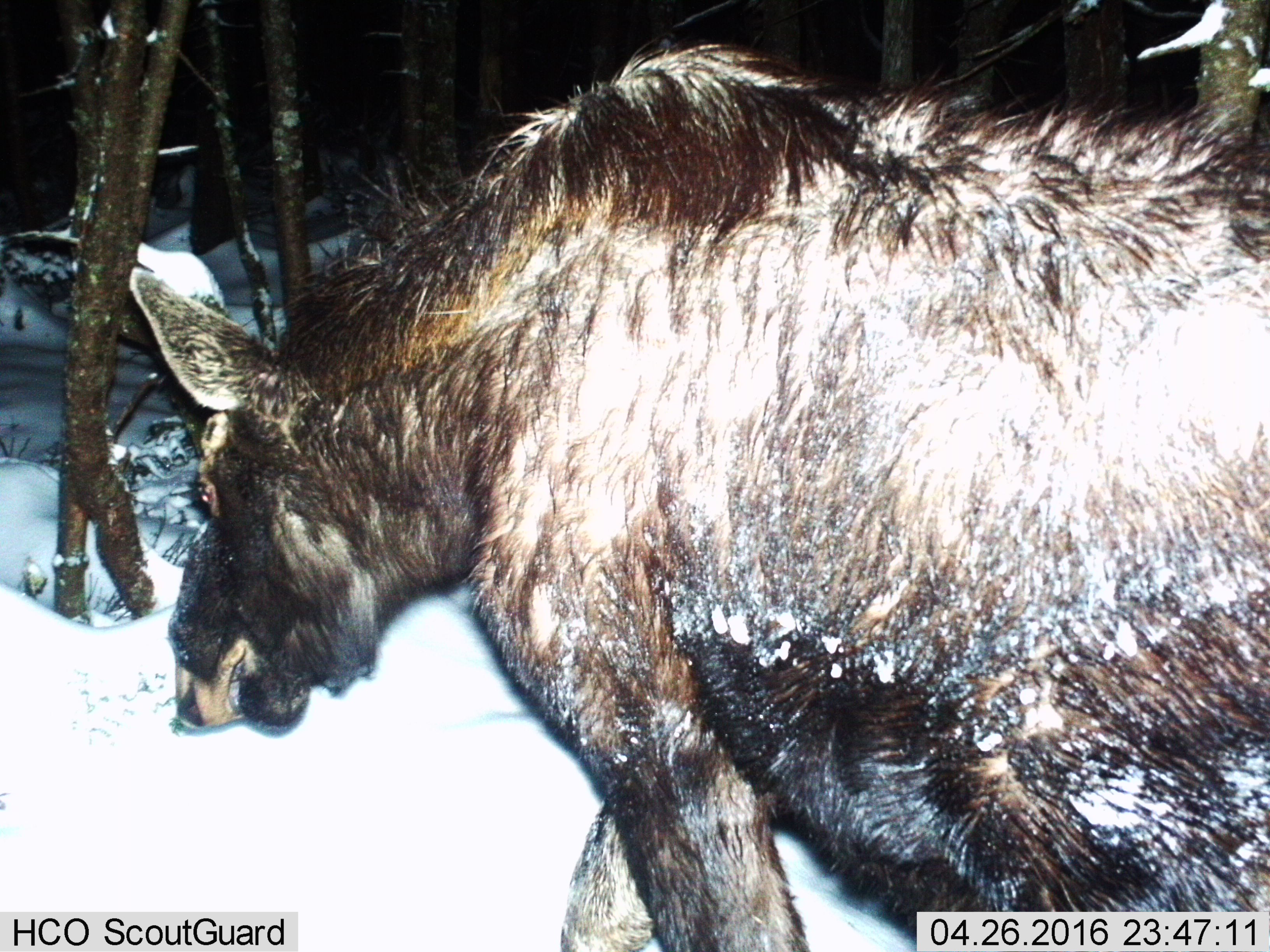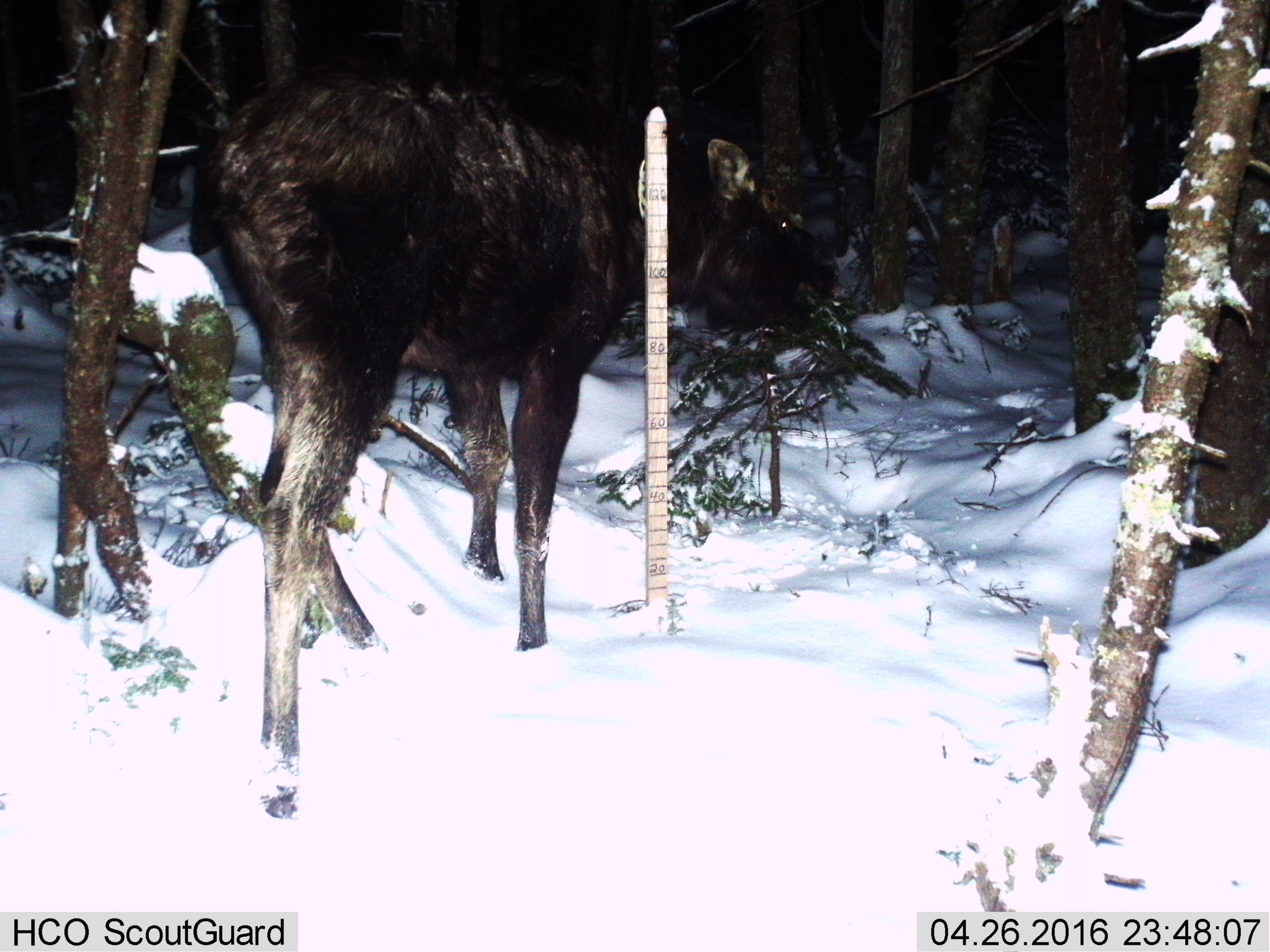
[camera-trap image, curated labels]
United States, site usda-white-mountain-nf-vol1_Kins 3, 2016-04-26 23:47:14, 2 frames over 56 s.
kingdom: Animalia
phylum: Chordata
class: Mammalia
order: Artiodactyla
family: Cervidae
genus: Alces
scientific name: Alces alces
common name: moose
Moose (Alces alces).